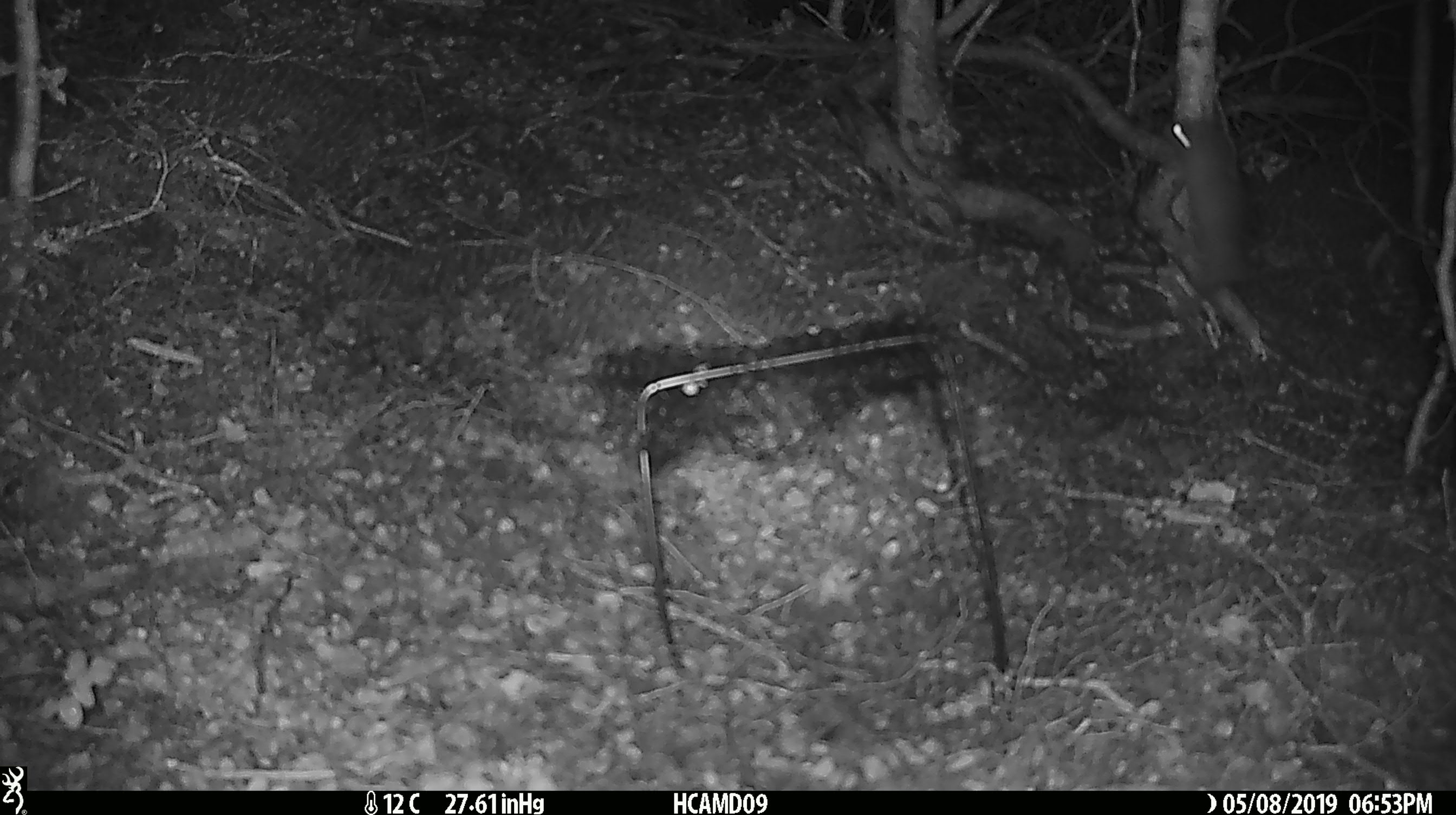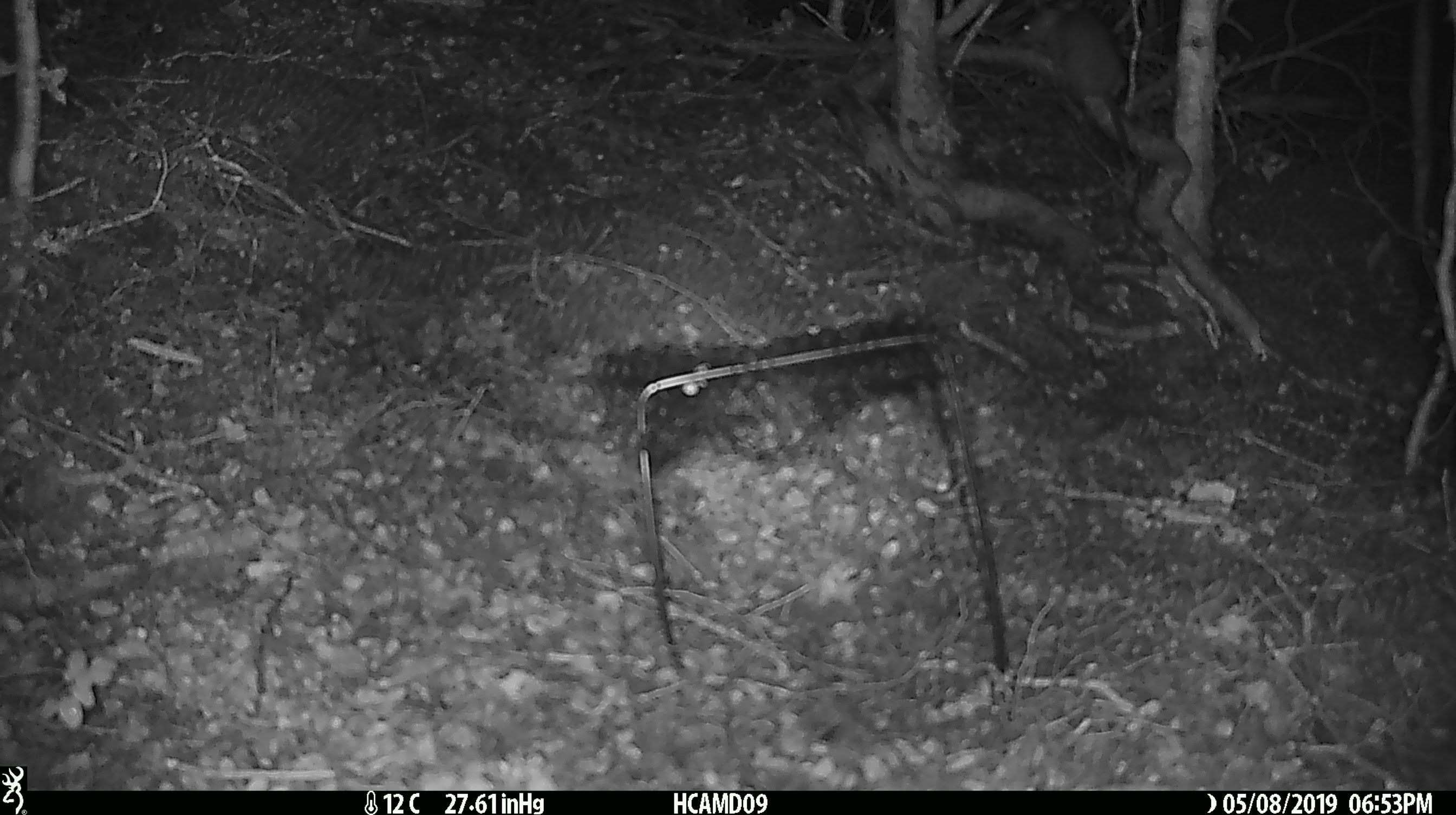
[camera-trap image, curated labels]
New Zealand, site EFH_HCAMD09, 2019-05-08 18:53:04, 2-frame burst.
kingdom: Animalia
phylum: Chordata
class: Mammalia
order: Rodentia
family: Muridae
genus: Rattus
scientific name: Rattus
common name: rat